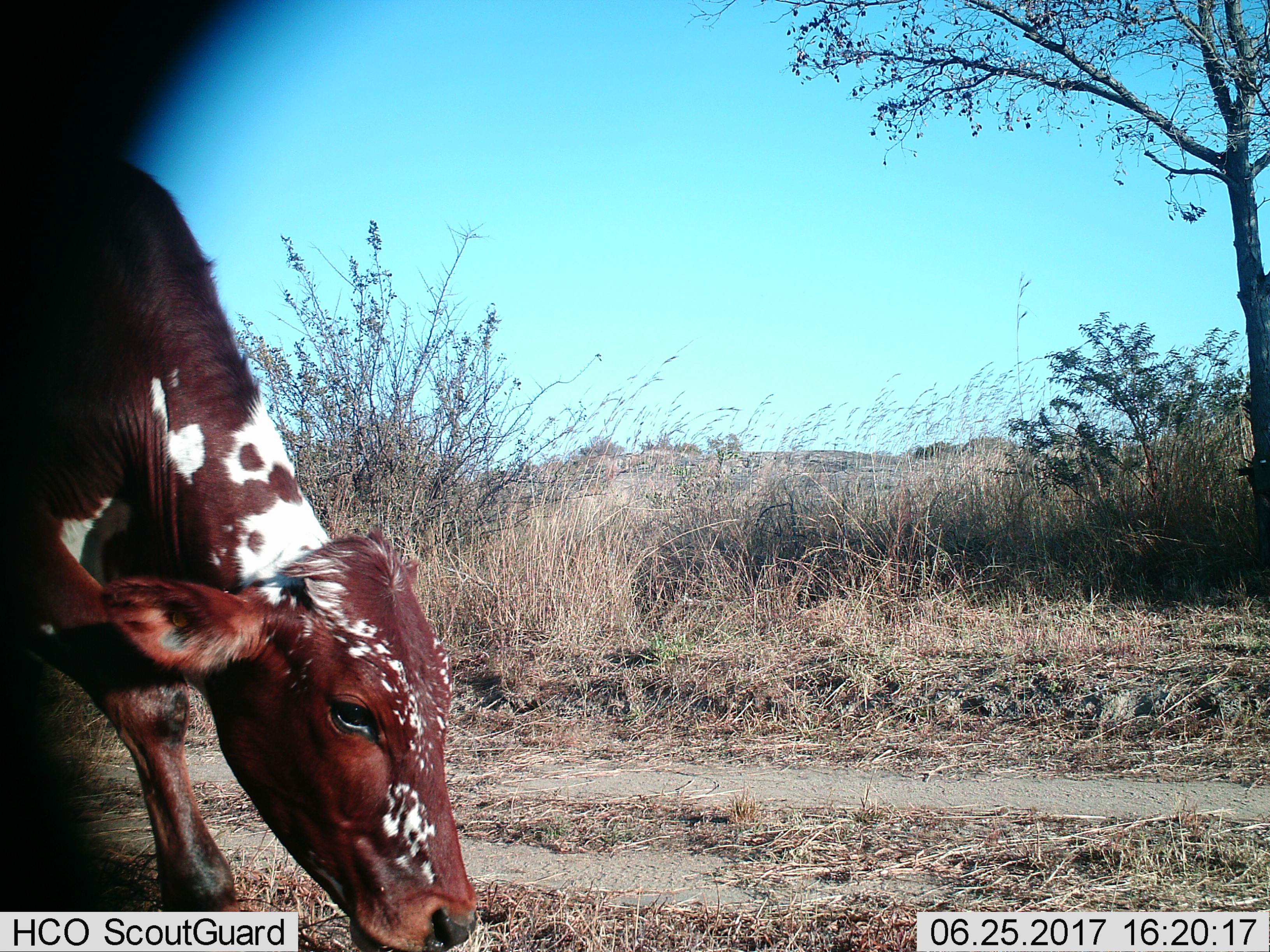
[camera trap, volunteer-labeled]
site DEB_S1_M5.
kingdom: Animalia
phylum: Chordata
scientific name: Vertebrata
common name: domestic animal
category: domesticanimal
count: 1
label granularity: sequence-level